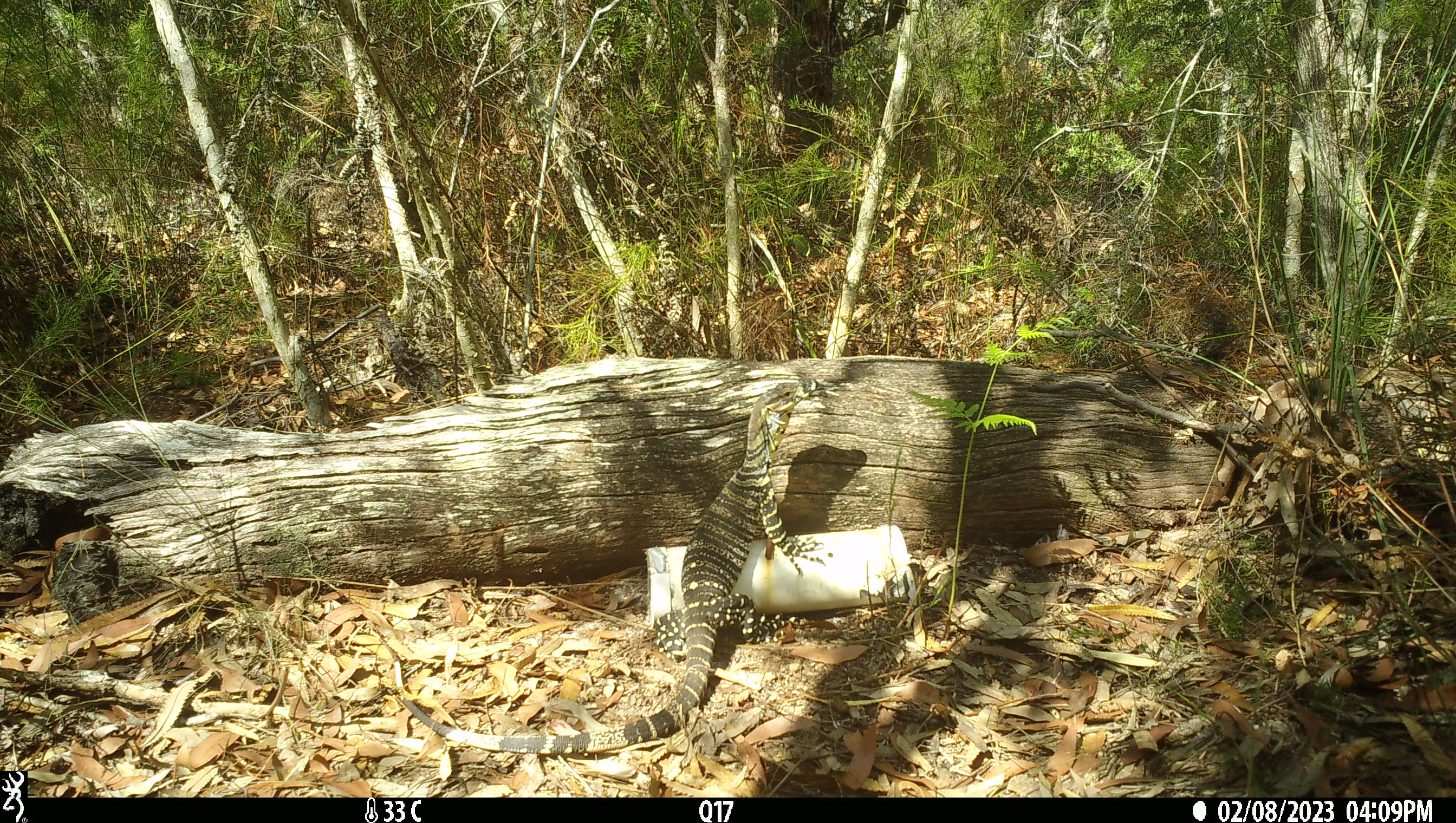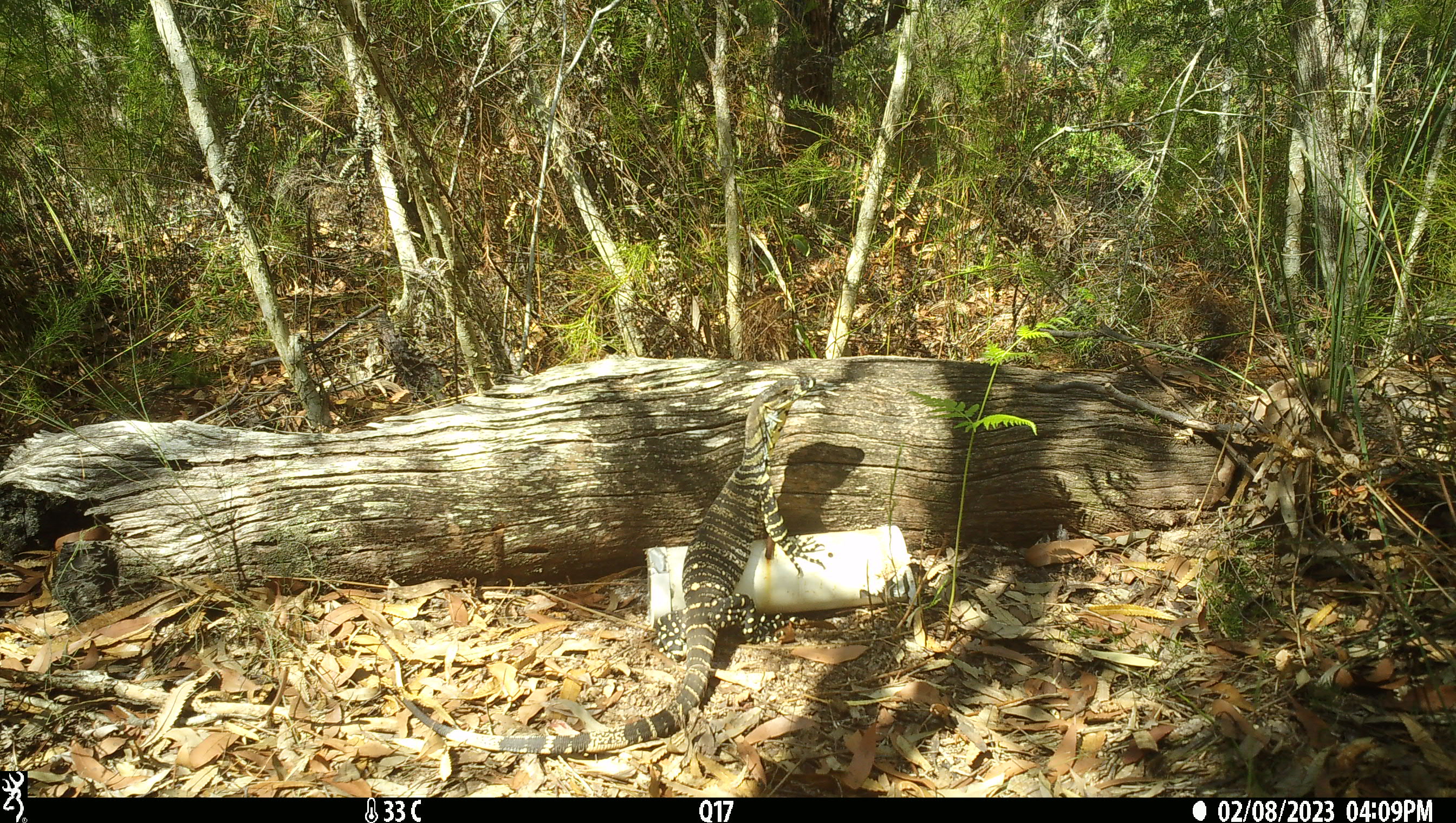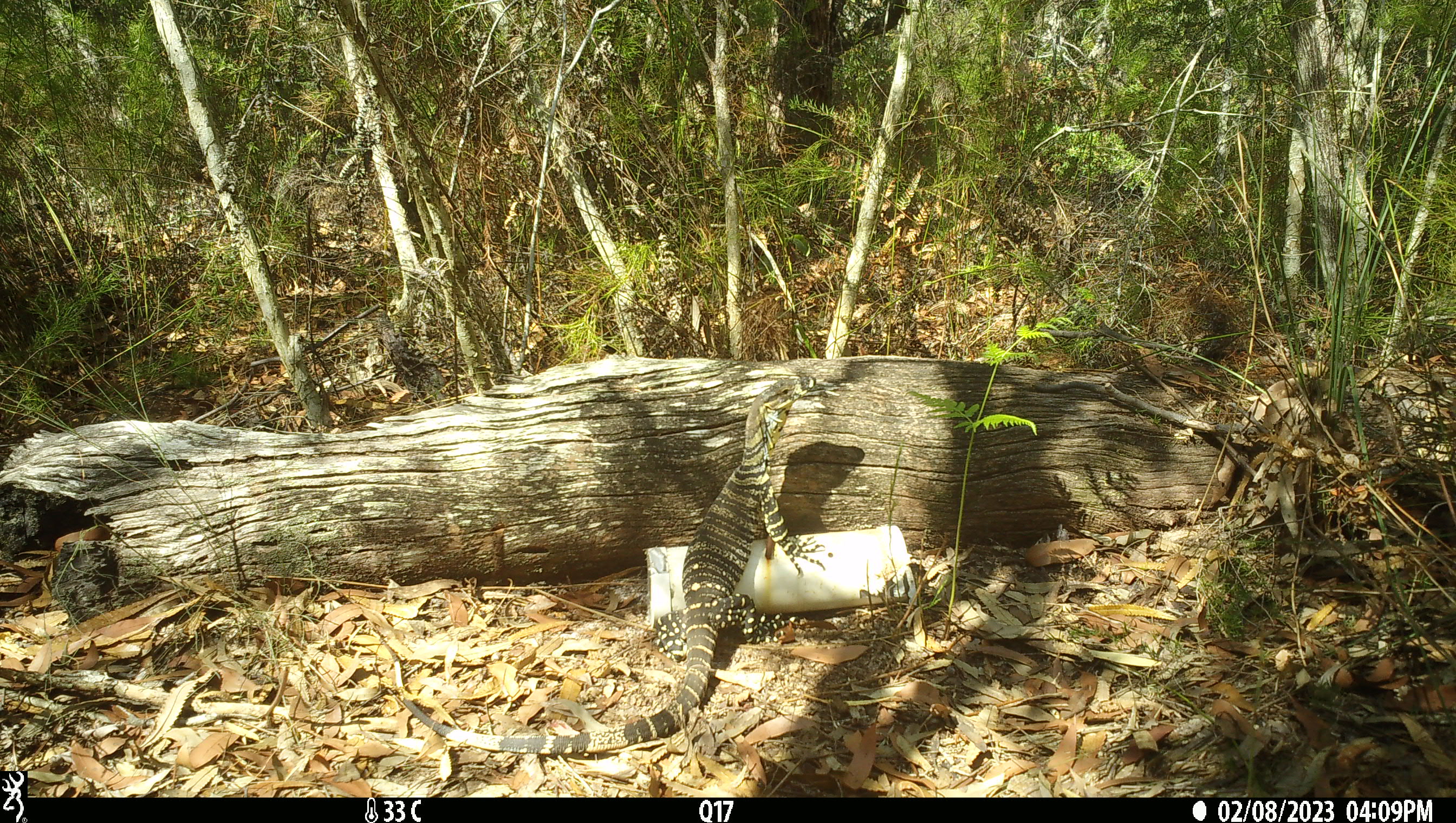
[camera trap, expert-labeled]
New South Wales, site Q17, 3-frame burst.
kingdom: Animalia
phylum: Chordata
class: Reptilia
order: Squamata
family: Varanidae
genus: Varanus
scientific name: Varanus varius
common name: lace monitor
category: goanna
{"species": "goanna (lace monitor) (Varanus varius)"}